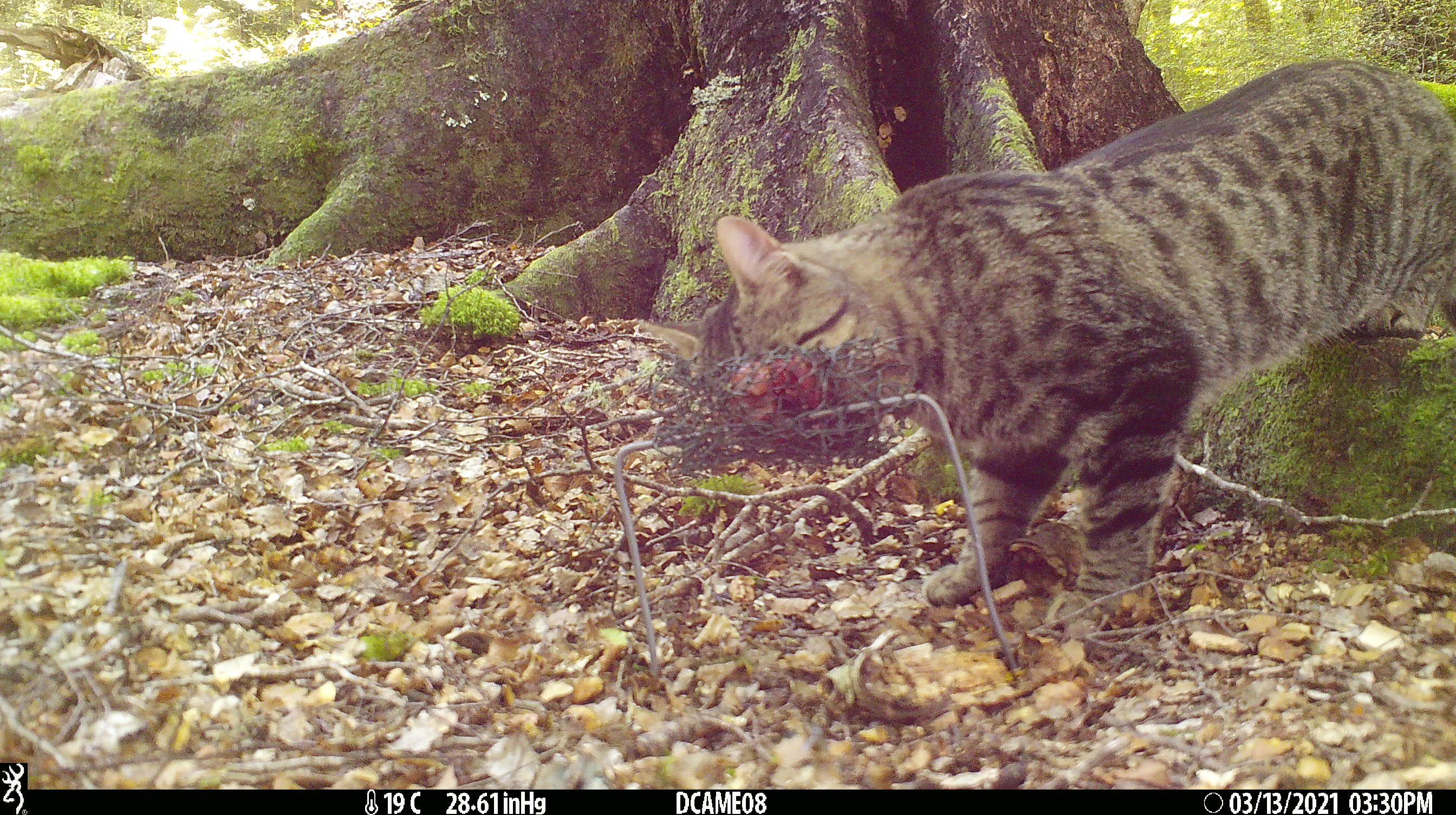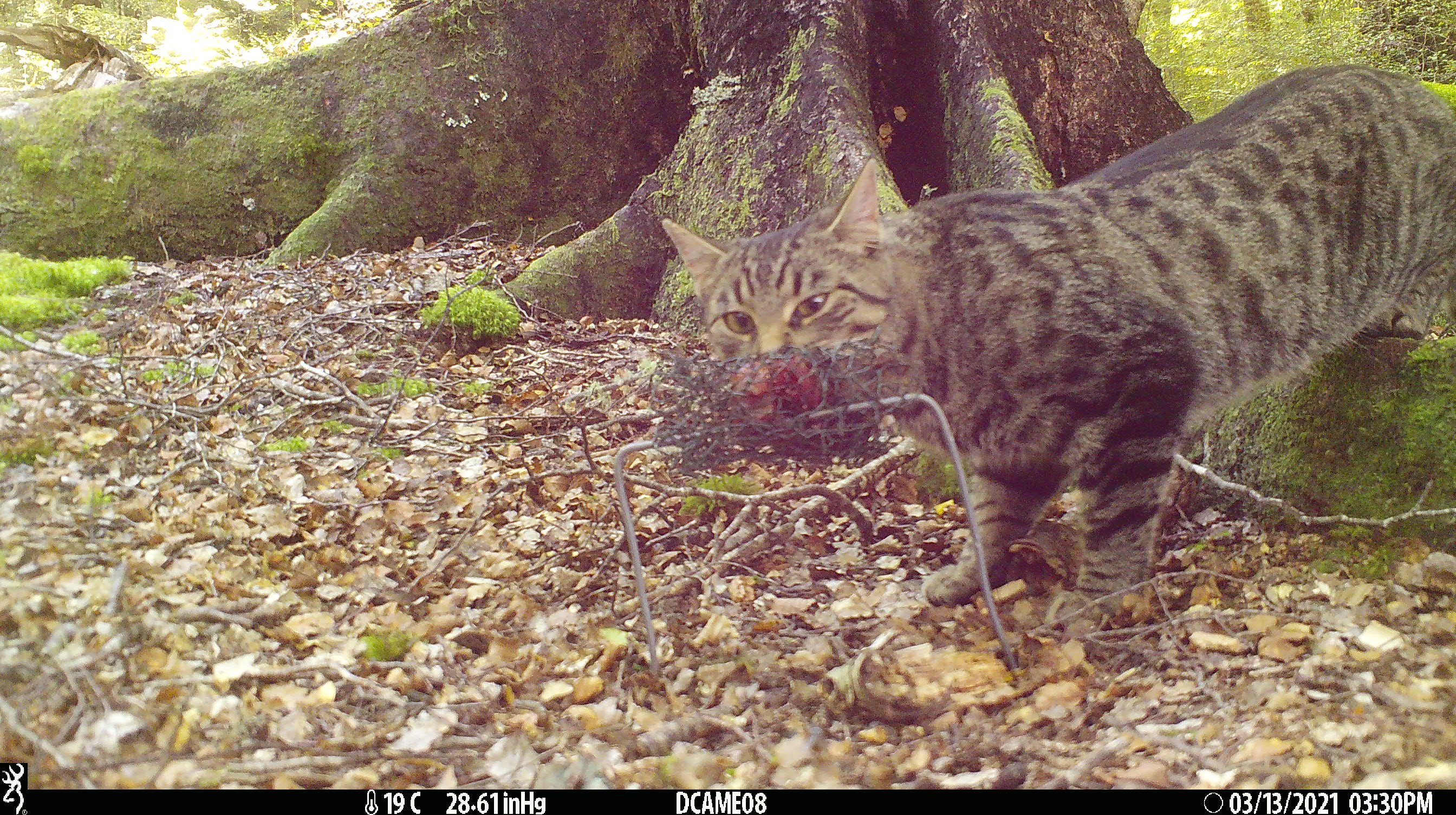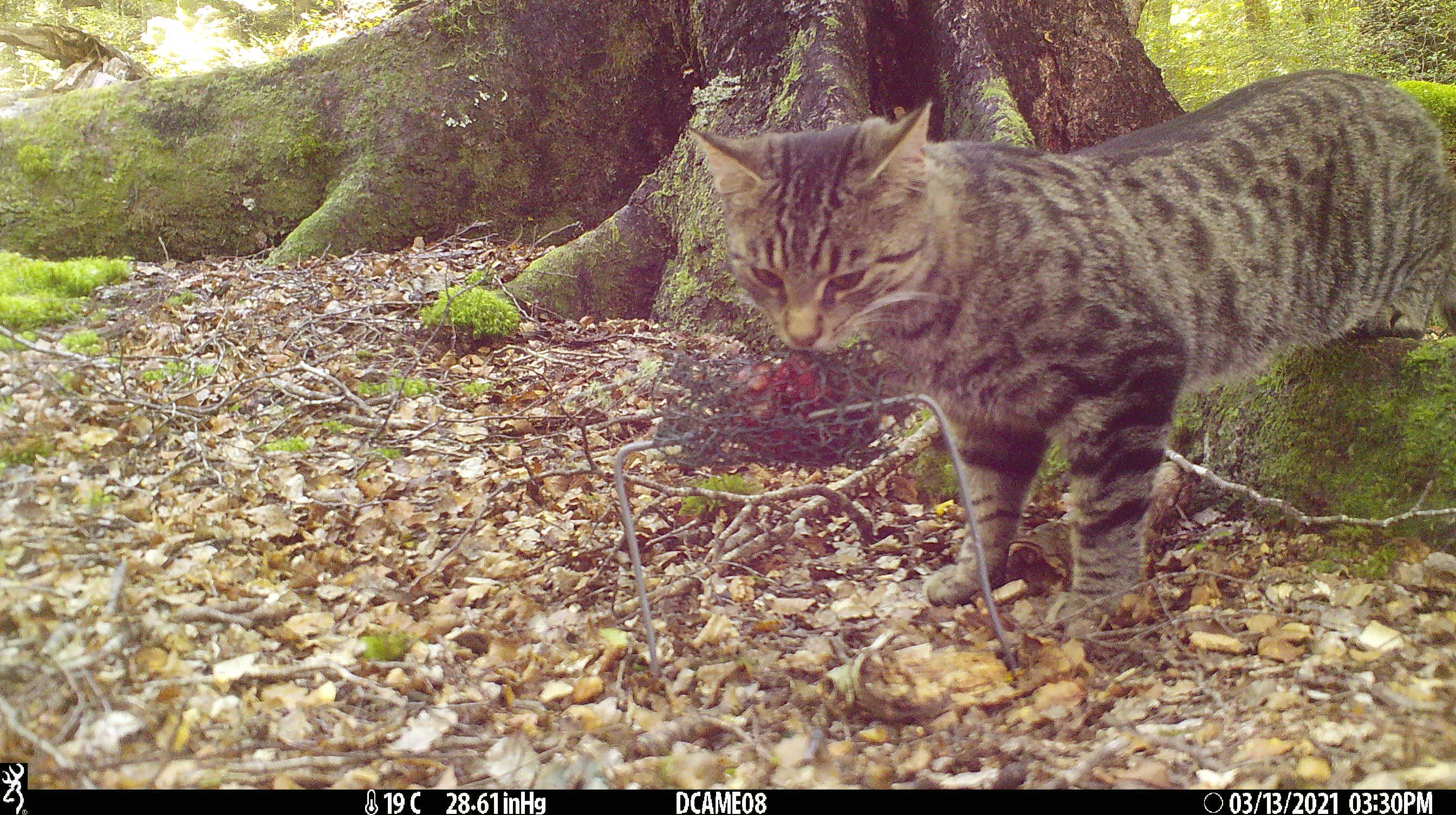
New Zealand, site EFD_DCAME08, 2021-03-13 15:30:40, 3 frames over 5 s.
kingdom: Animalia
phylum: Chordata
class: Mammalia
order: Carnivora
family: Felidae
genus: Felis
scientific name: Felis catus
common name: domestic cat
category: cat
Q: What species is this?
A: Cat (domestic cat) (Felis catus).